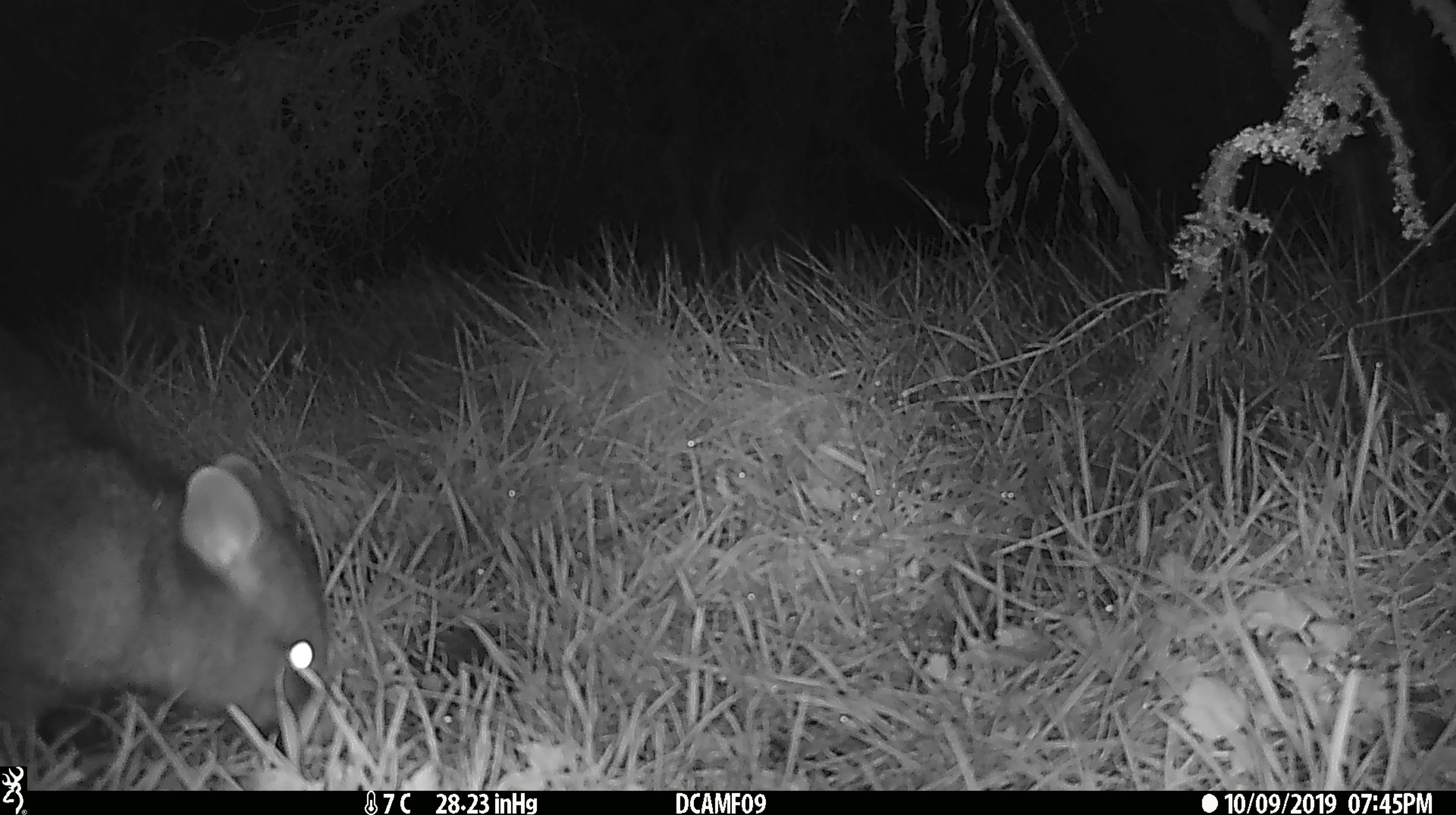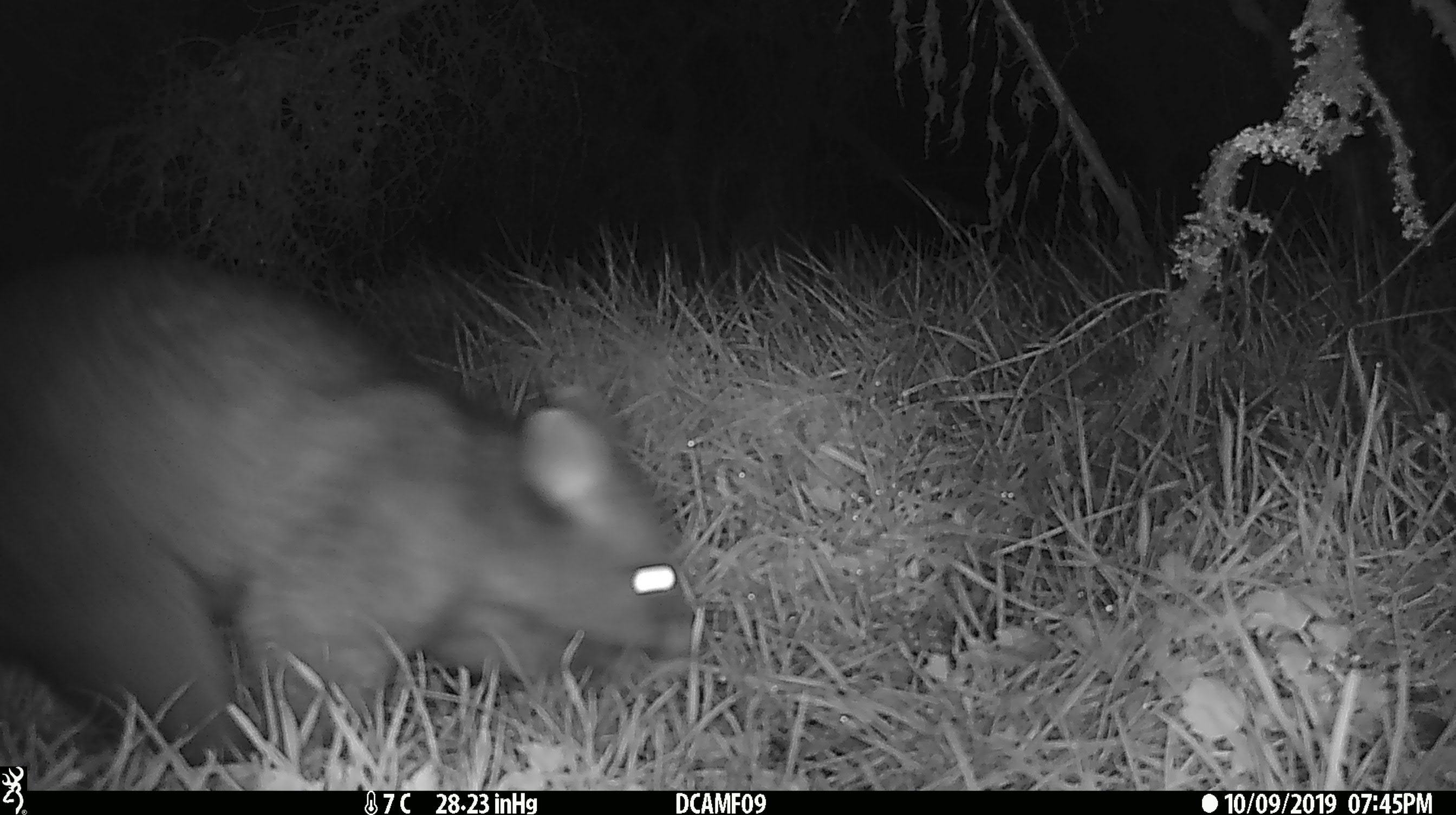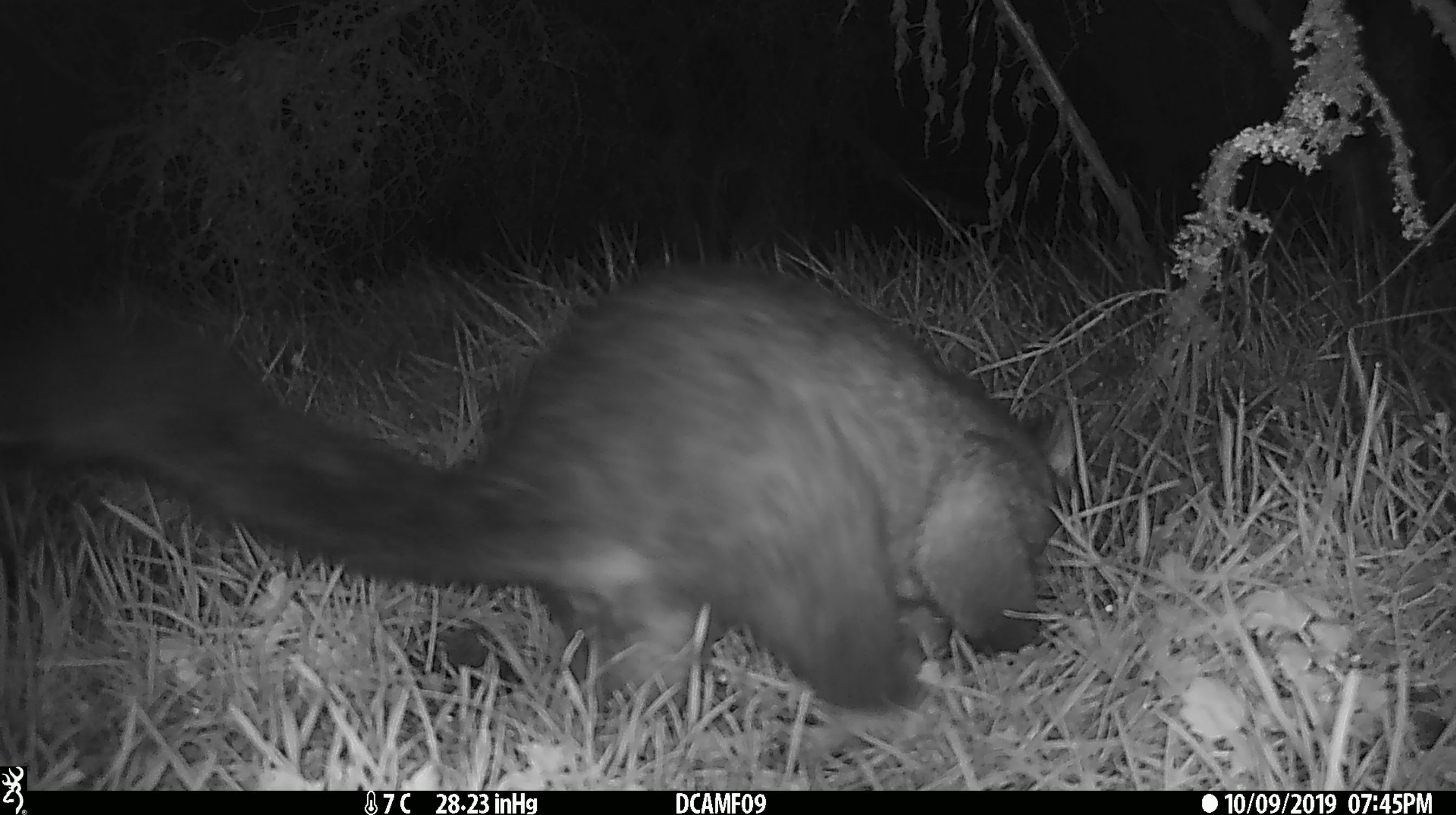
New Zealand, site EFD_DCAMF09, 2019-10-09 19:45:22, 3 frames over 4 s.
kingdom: Animalia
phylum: Chordata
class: Mammalia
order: Diprotodontia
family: Phalangeridae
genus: Trichosurus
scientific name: Trichosurus vulpecula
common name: common brushtail possum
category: possum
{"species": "possum (common brushtail possum) (Trichosurus vulpecula)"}